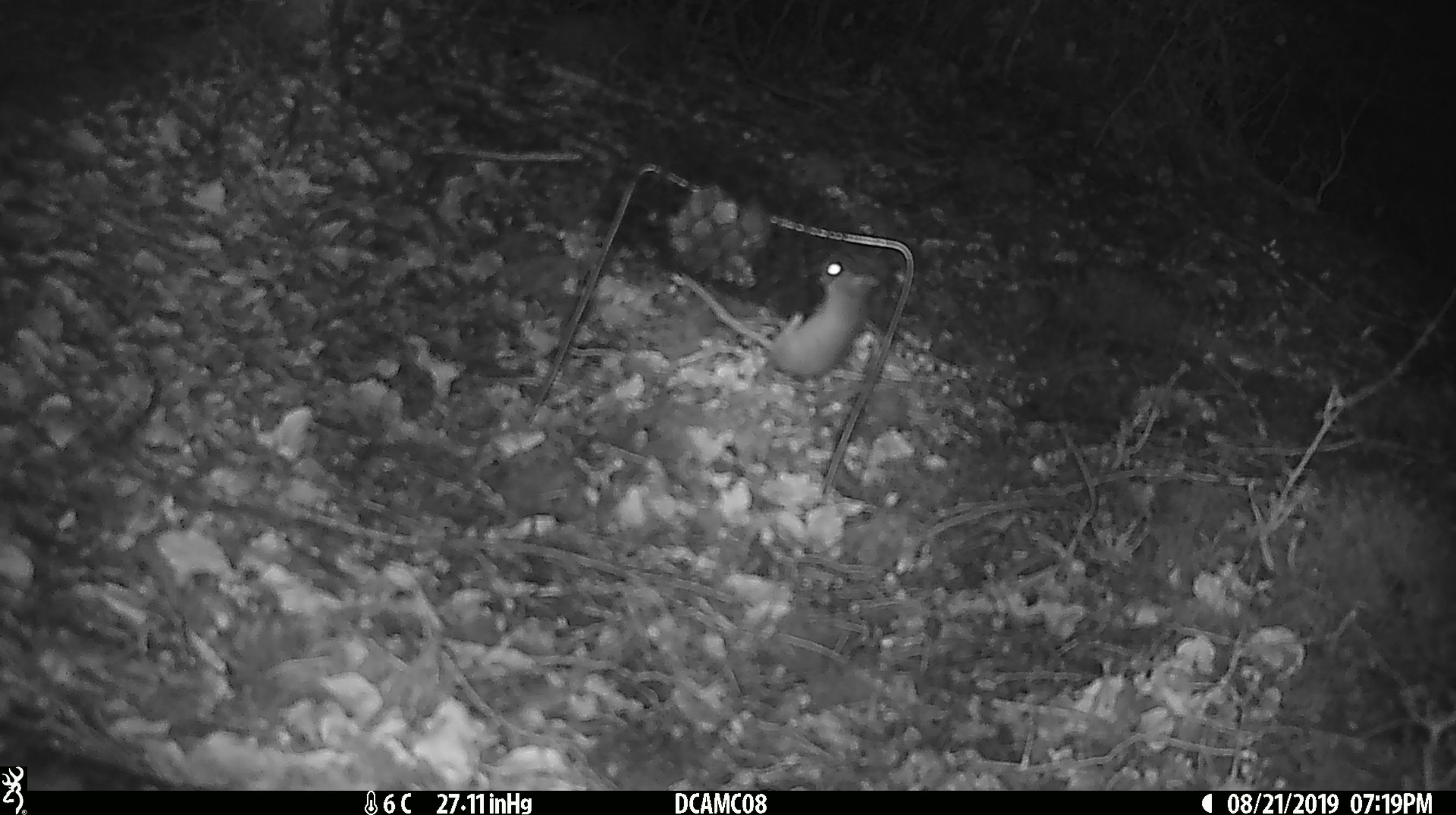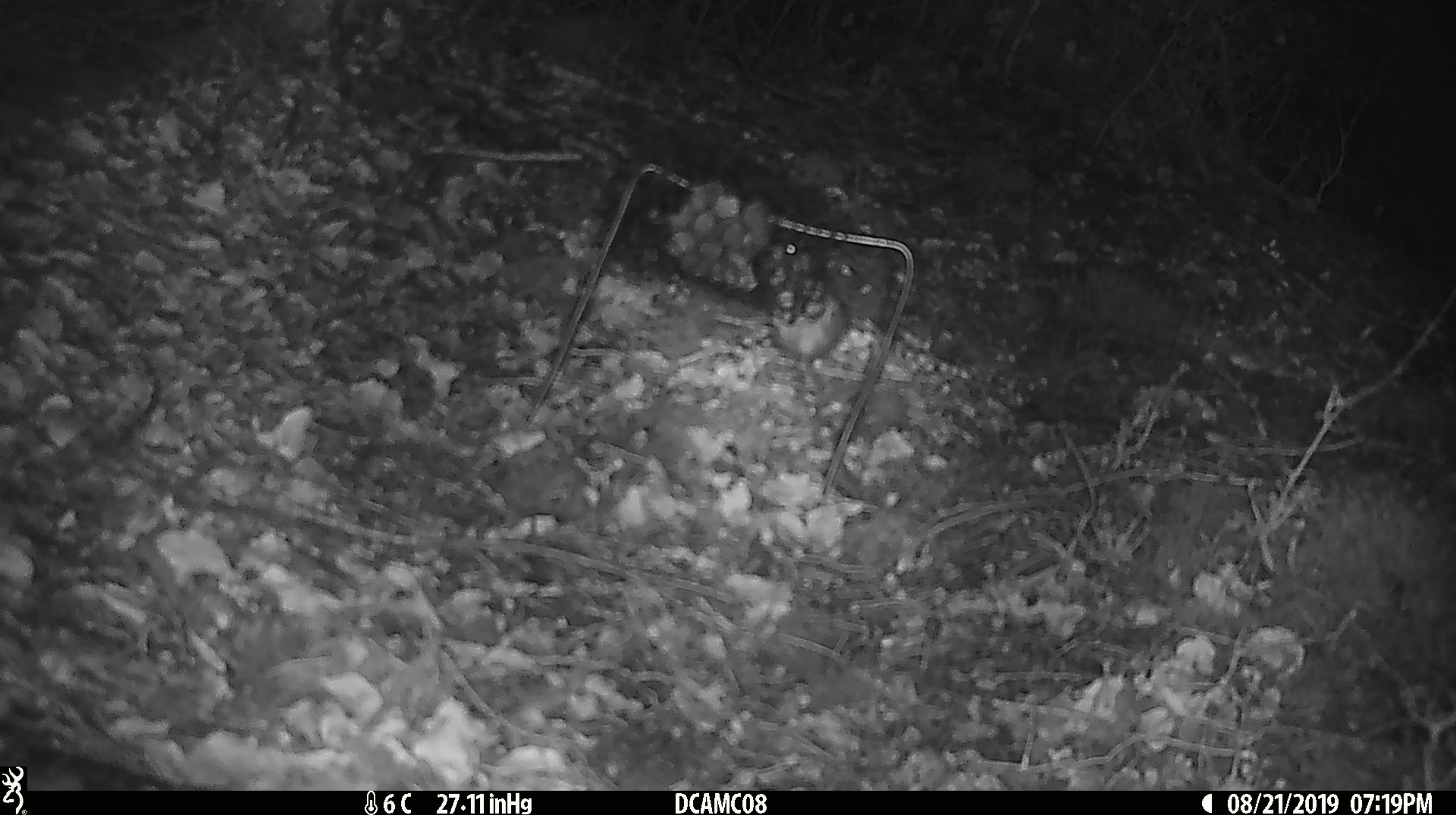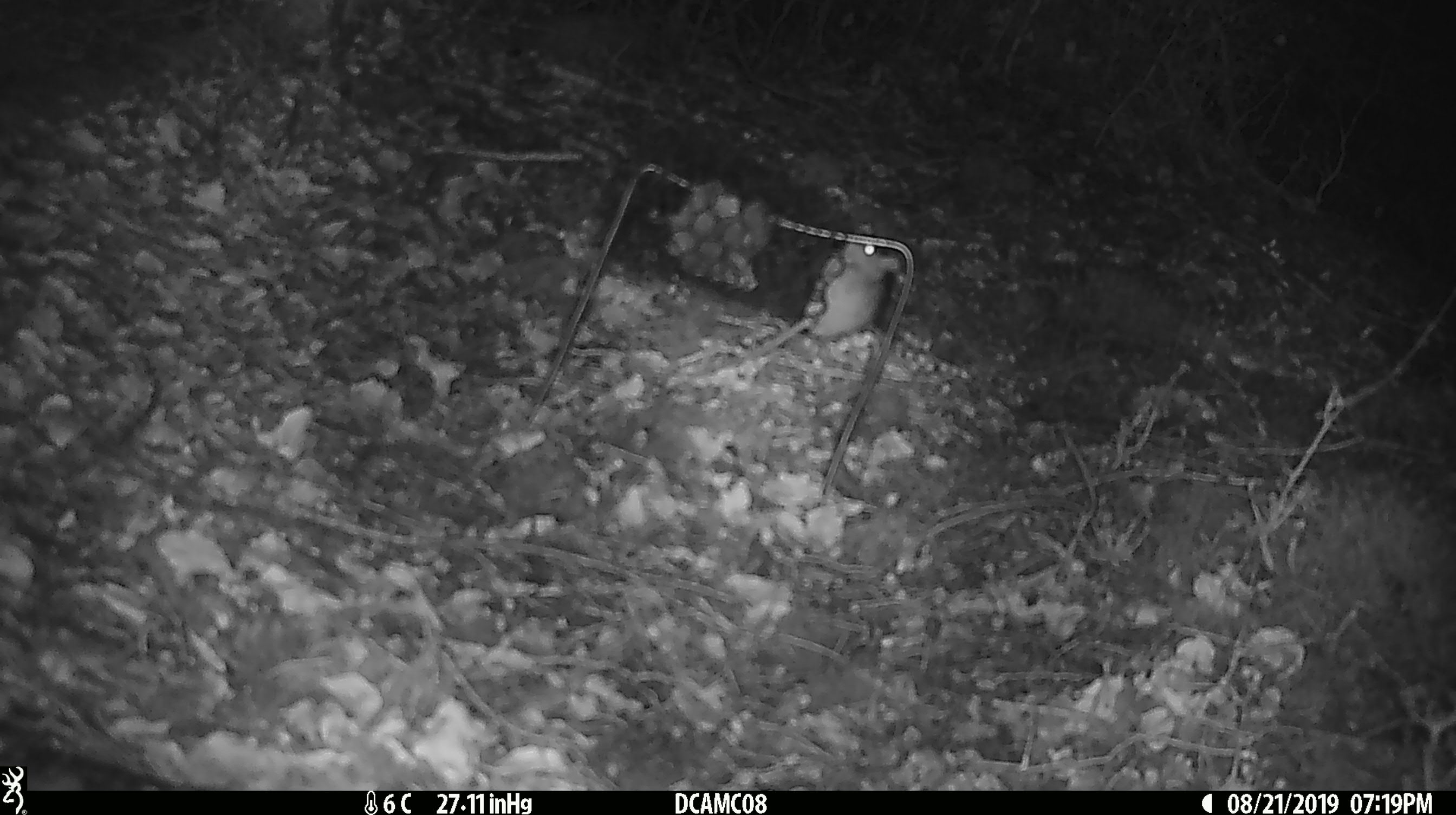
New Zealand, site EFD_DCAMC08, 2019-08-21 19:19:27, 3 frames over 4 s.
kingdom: Animalia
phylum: Chordata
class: Mammalia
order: Rodentia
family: Muridae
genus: Mus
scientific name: Mus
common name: mouse